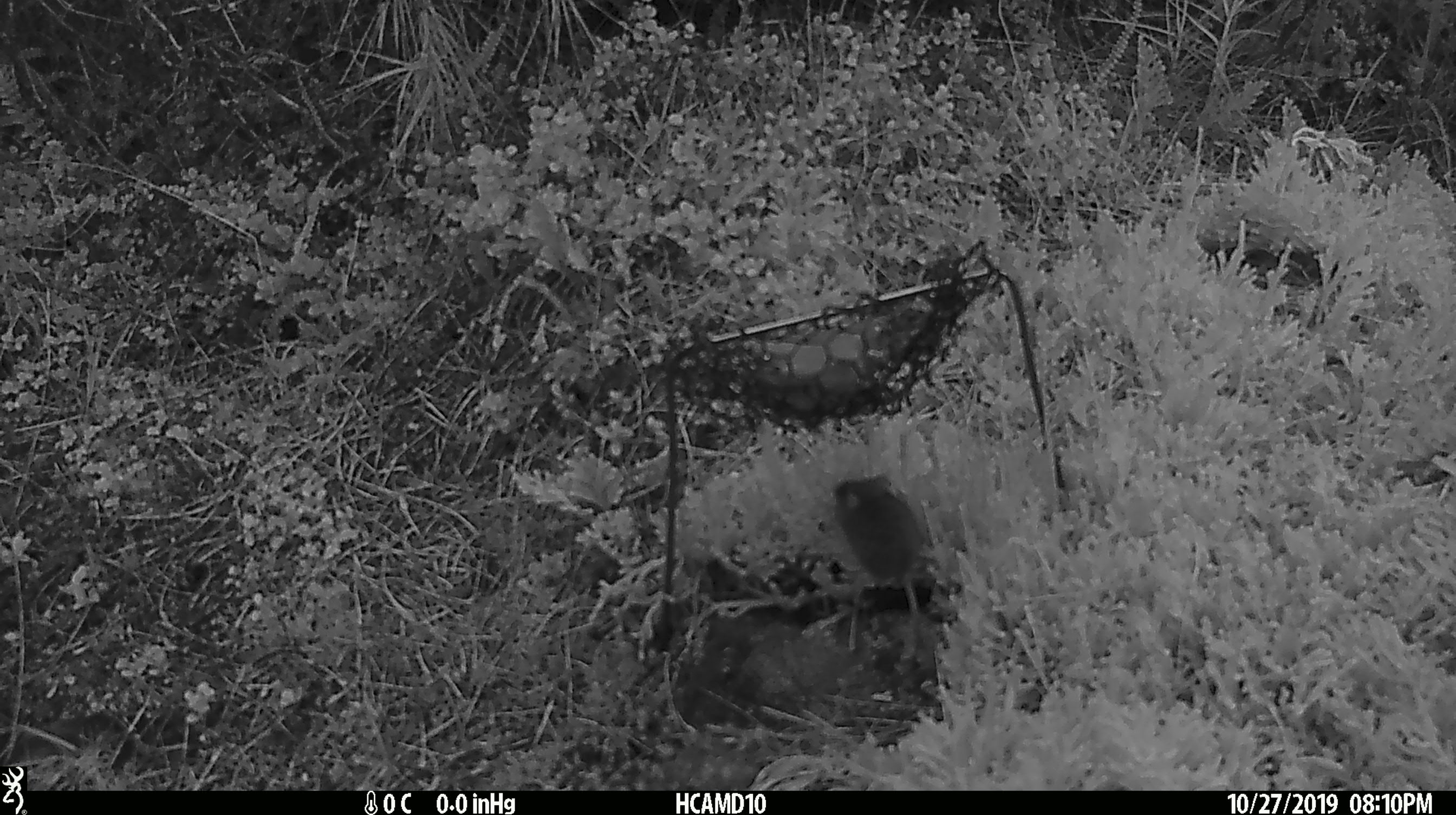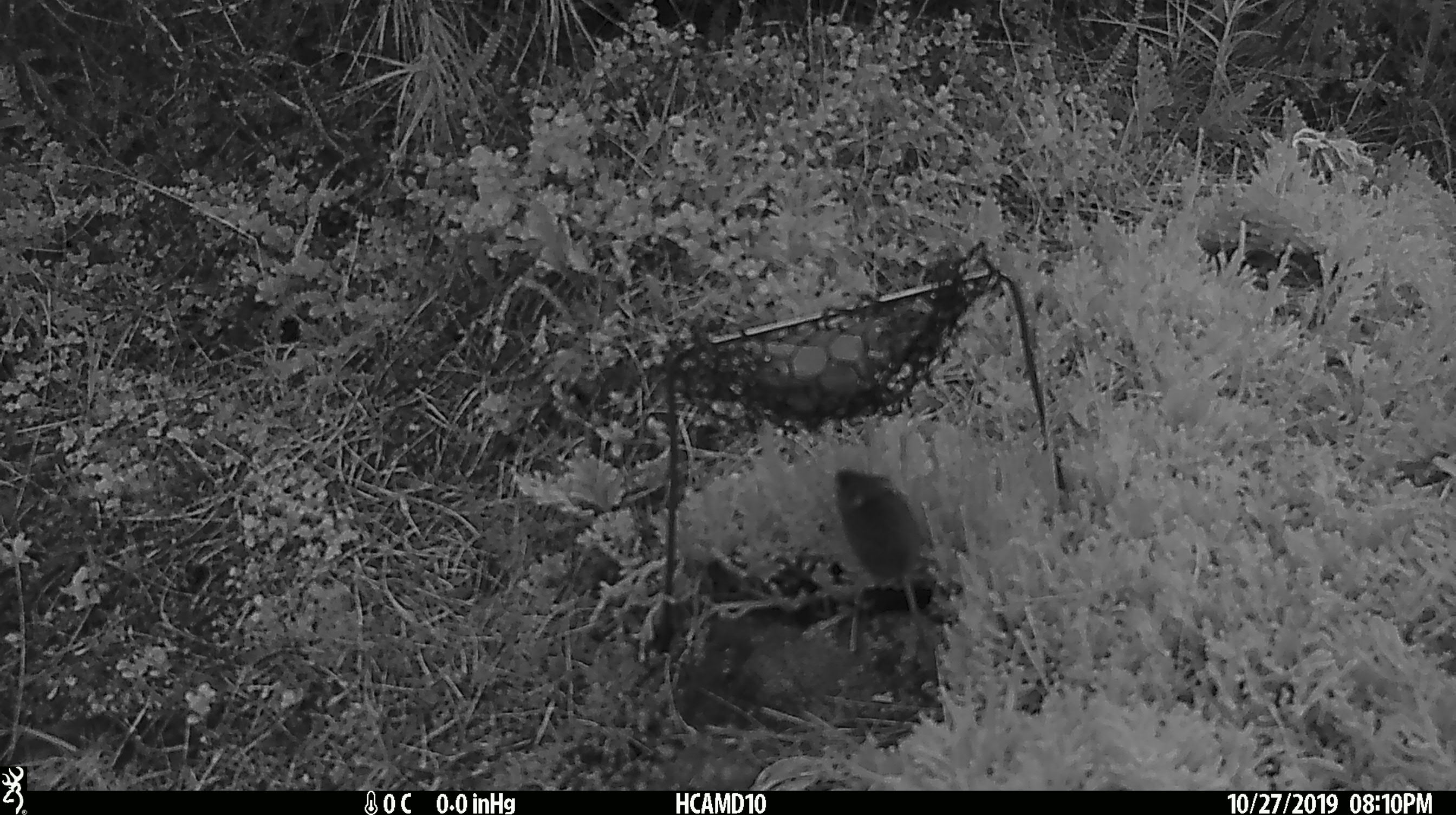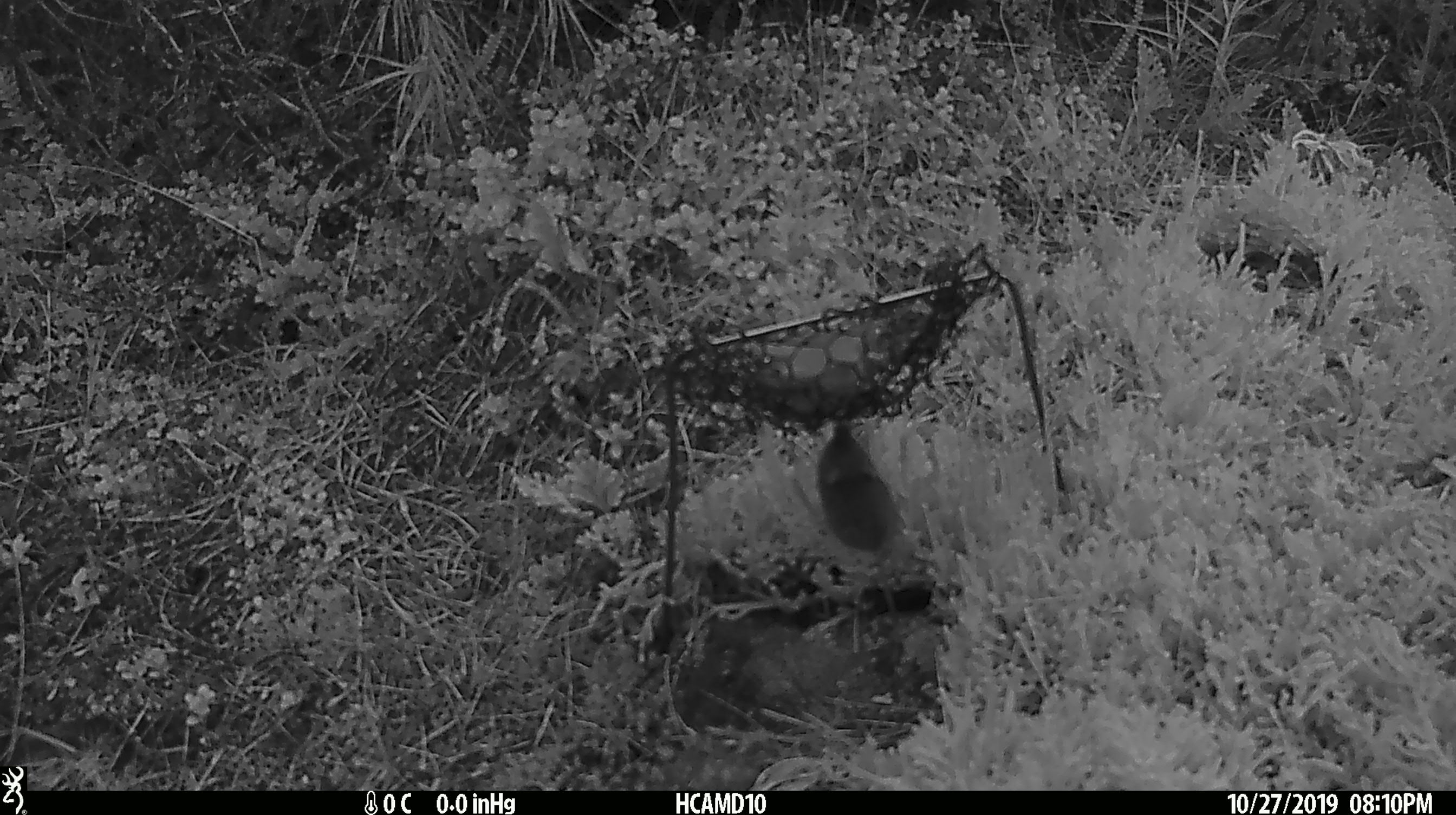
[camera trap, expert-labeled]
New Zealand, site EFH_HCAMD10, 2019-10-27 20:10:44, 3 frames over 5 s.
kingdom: Animalia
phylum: Chordata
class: Mammalia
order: Rodentia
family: Muridae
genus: Mus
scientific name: Mus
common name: mouse